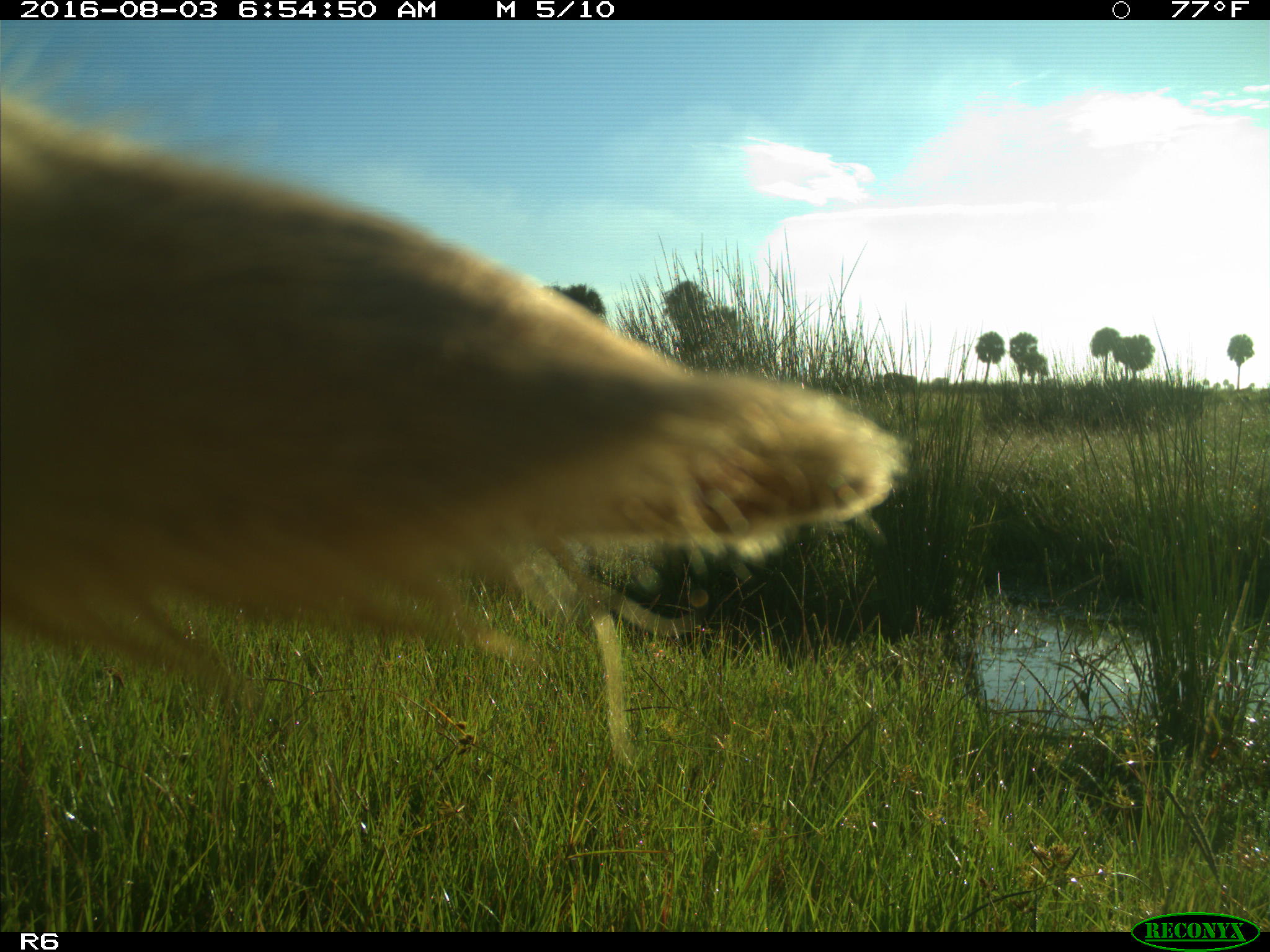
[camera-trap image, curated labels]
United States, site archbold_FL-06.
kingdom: Animalia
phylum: Chordata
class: Mammalia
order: Artiodactyla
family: Bovidae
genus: Bos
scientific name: Bos taurus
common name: domestic cow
Bos taurus (domestic cow).